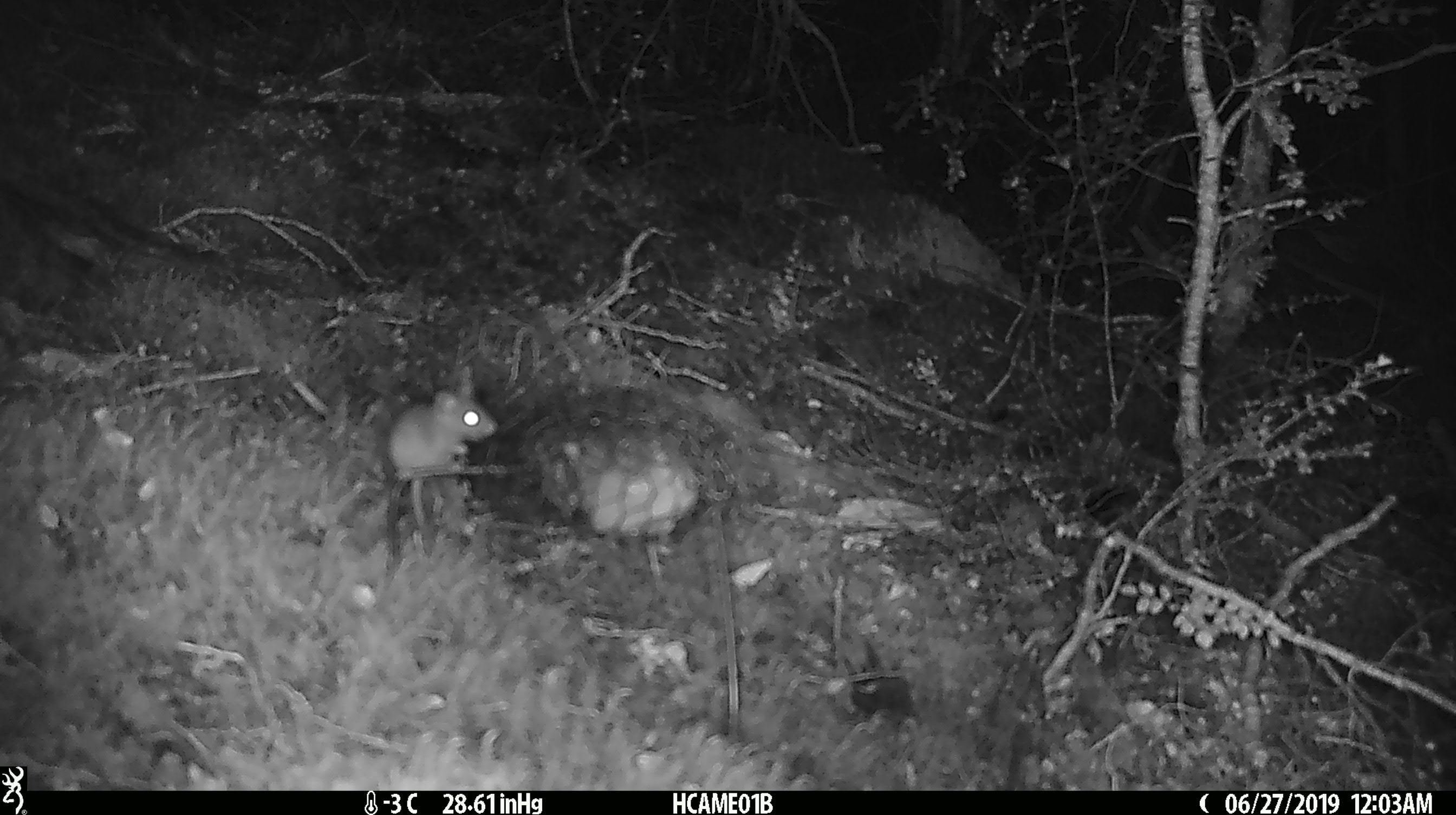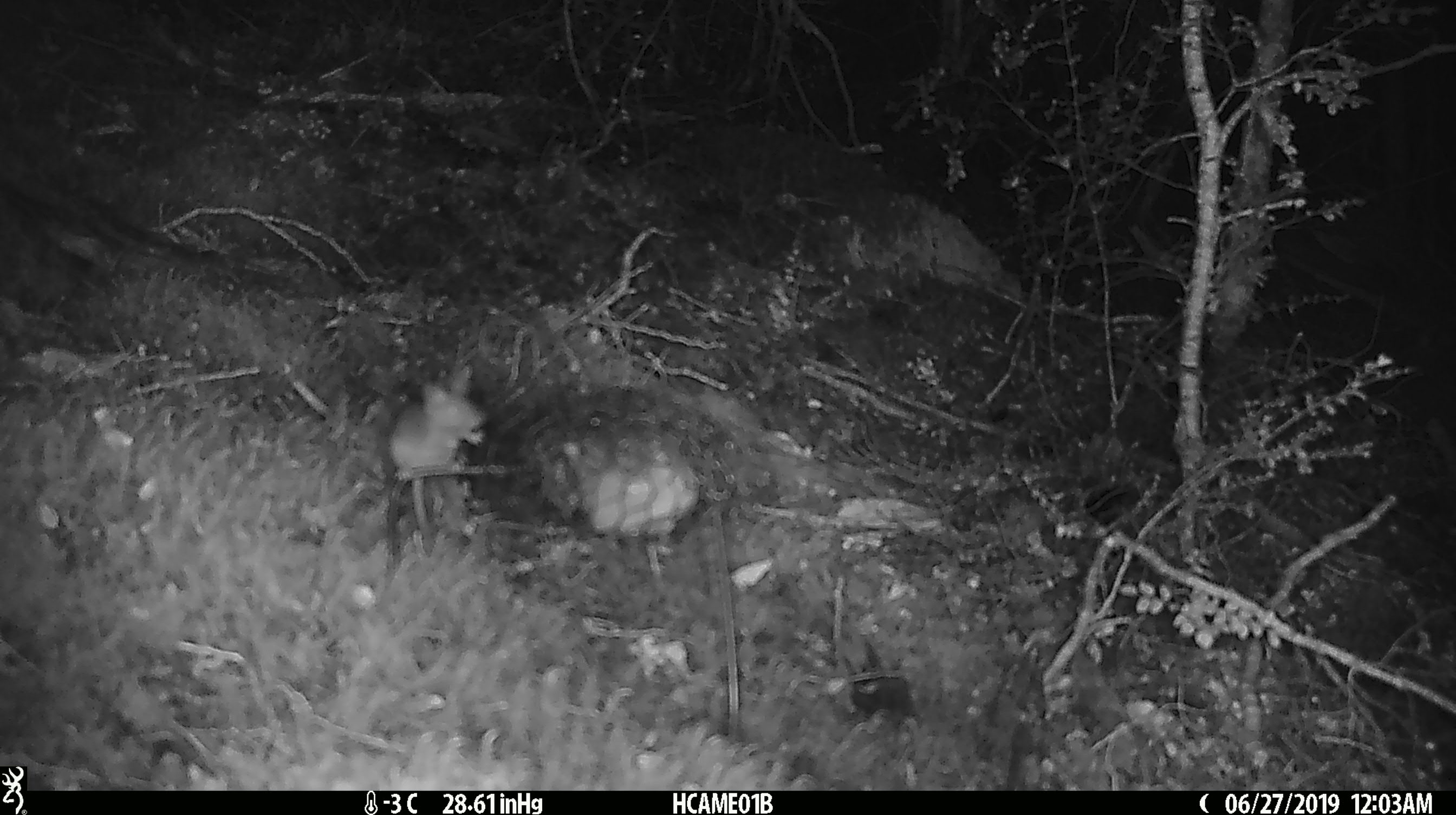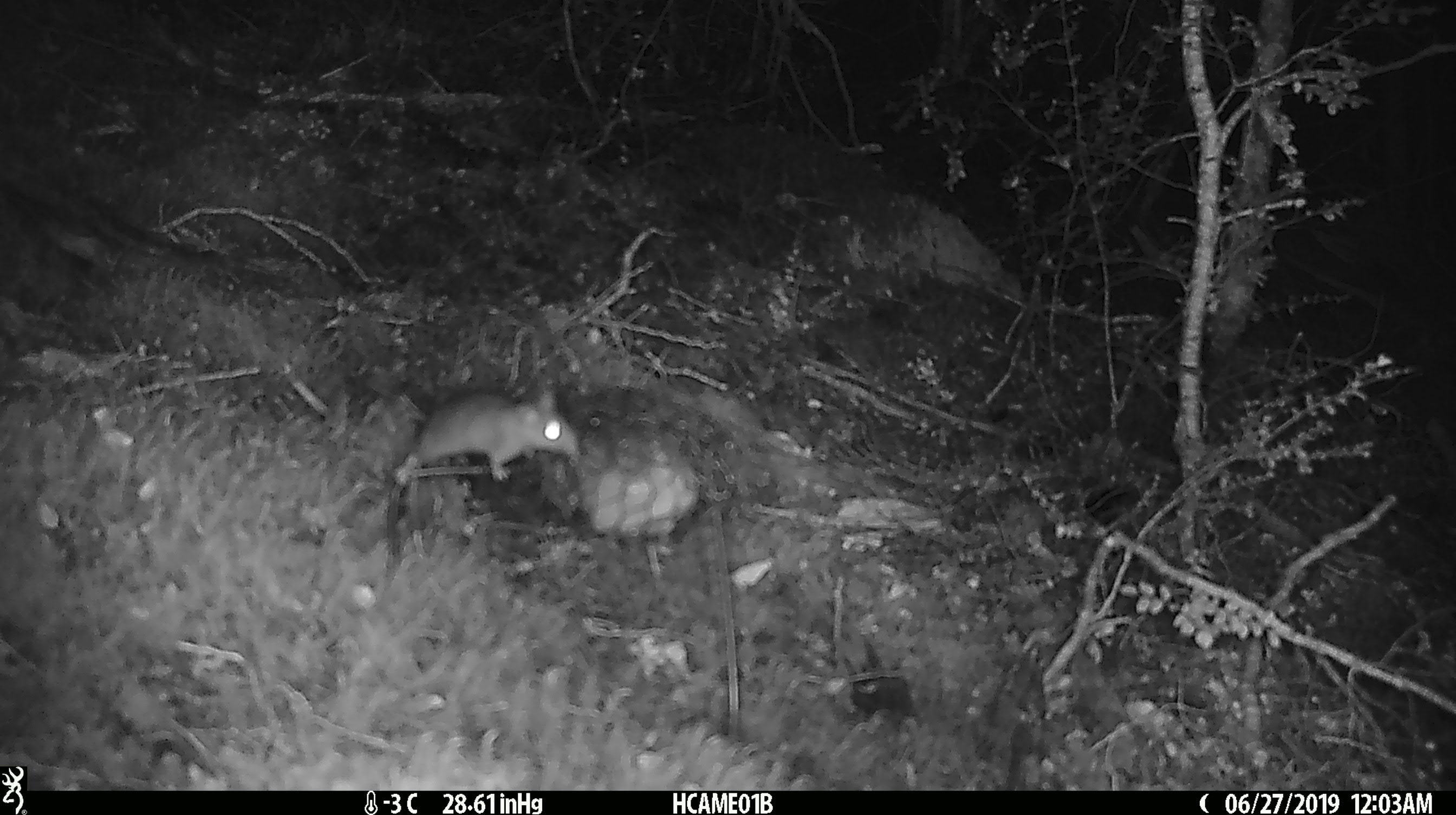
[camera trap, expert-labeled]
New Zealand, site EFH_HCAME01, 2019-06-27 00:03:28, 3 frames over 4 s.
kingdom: Animalia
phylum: Chordata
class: Mammalia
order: Rodentia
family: Muridae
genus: Mus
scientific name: Mus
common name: mouse